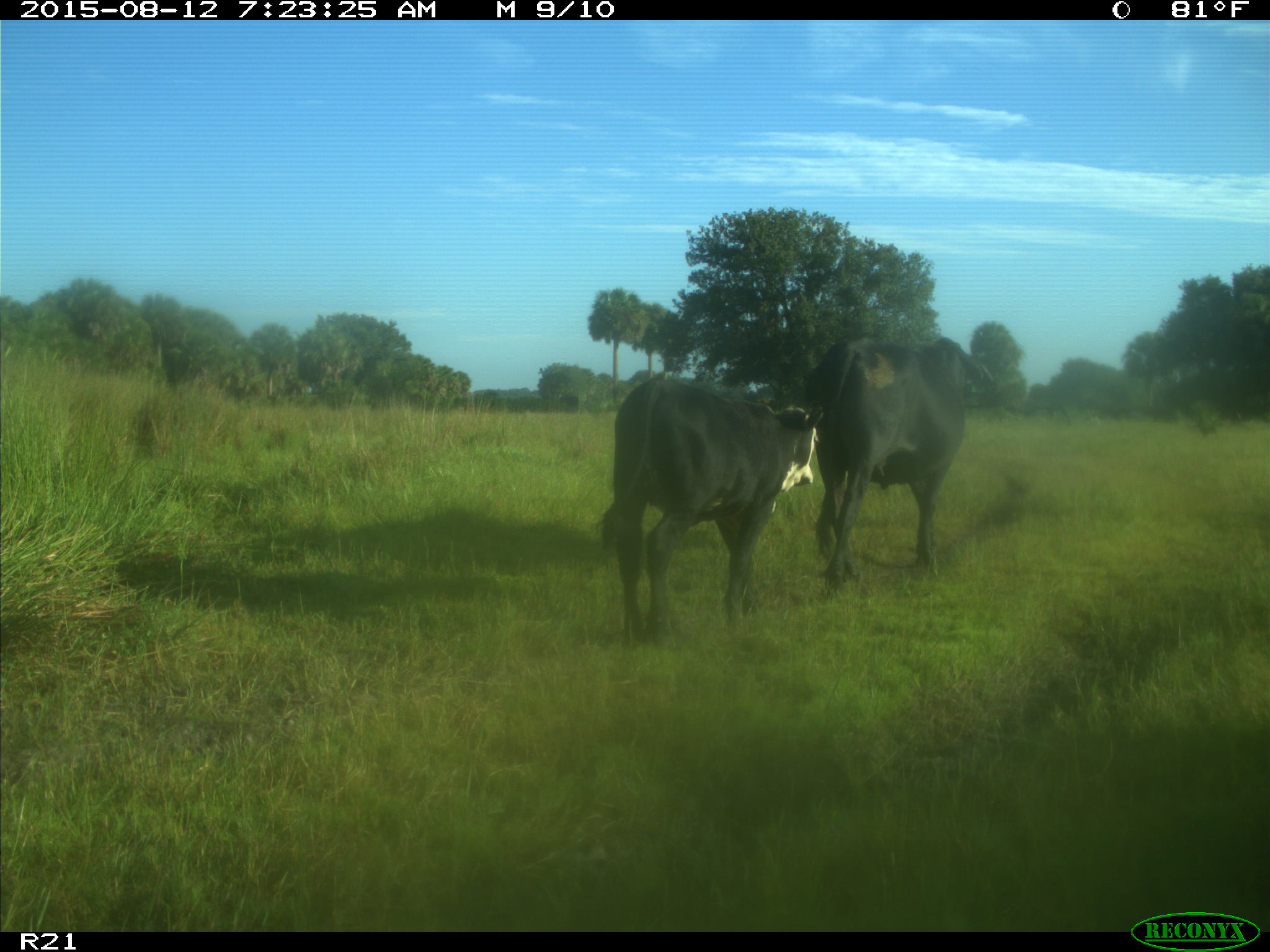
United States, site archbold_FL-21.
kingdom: Animalia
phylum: Chordata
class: Mammalia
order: Artiodactyla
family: Bovidae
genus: Bos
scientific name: Bos taurus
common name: domestic cow